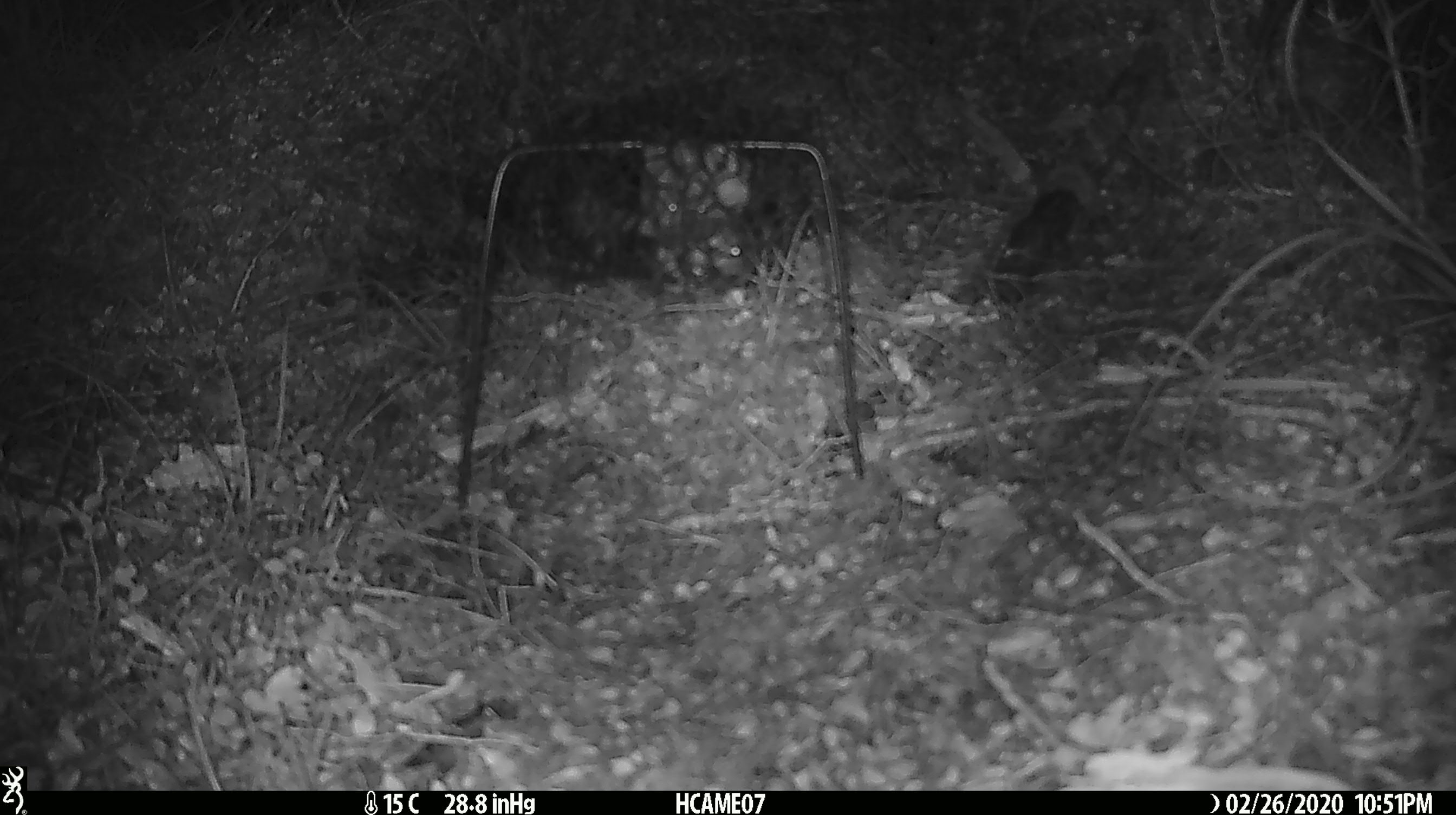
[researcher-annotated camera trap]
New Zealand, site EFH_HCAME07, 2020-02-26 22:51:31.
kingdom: Animalia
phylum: Chordata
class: Mammalia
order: Rodentia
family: Muridae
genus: Mus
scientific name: Mus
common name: mouse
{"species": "mouse (Mus)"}